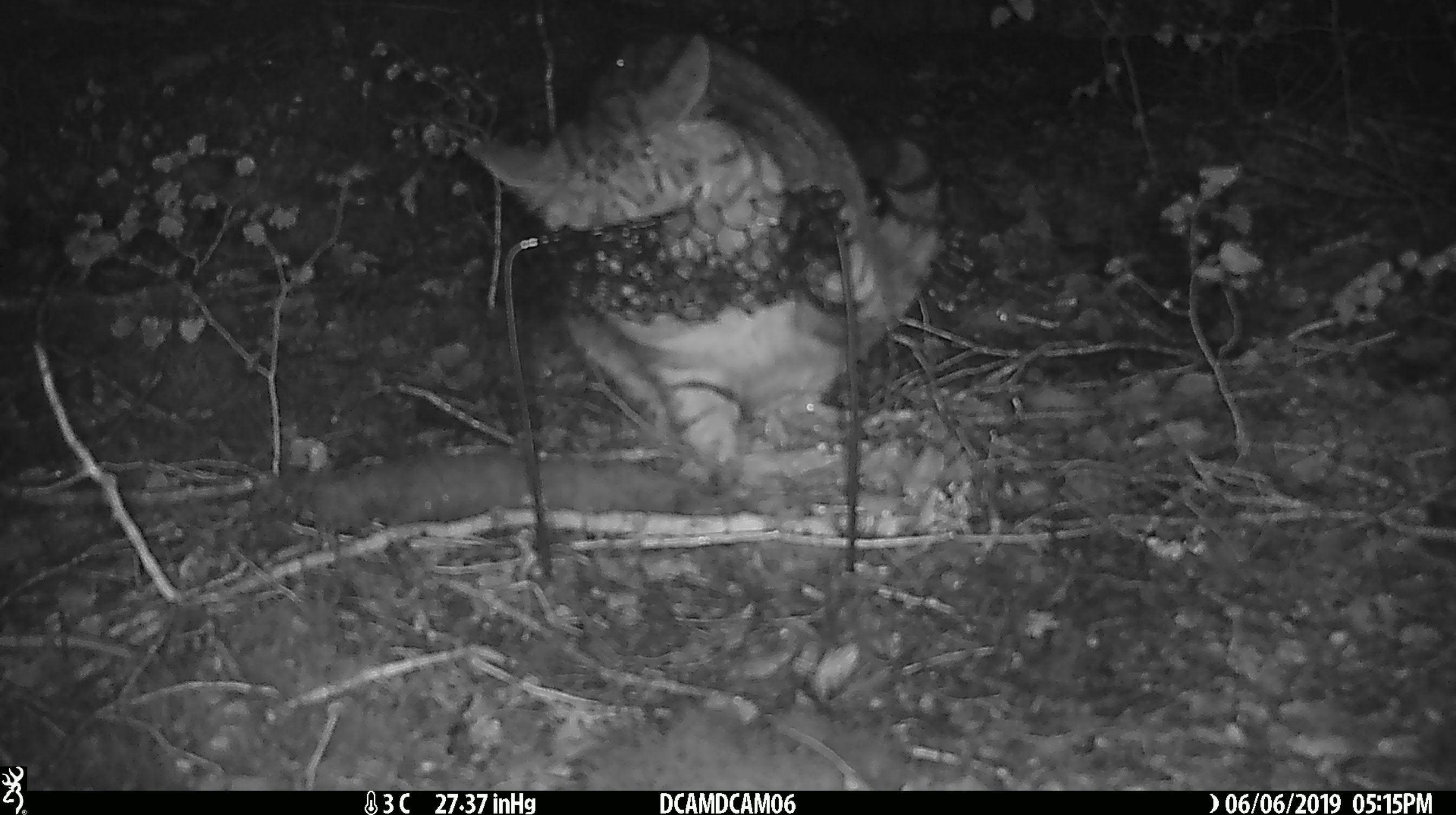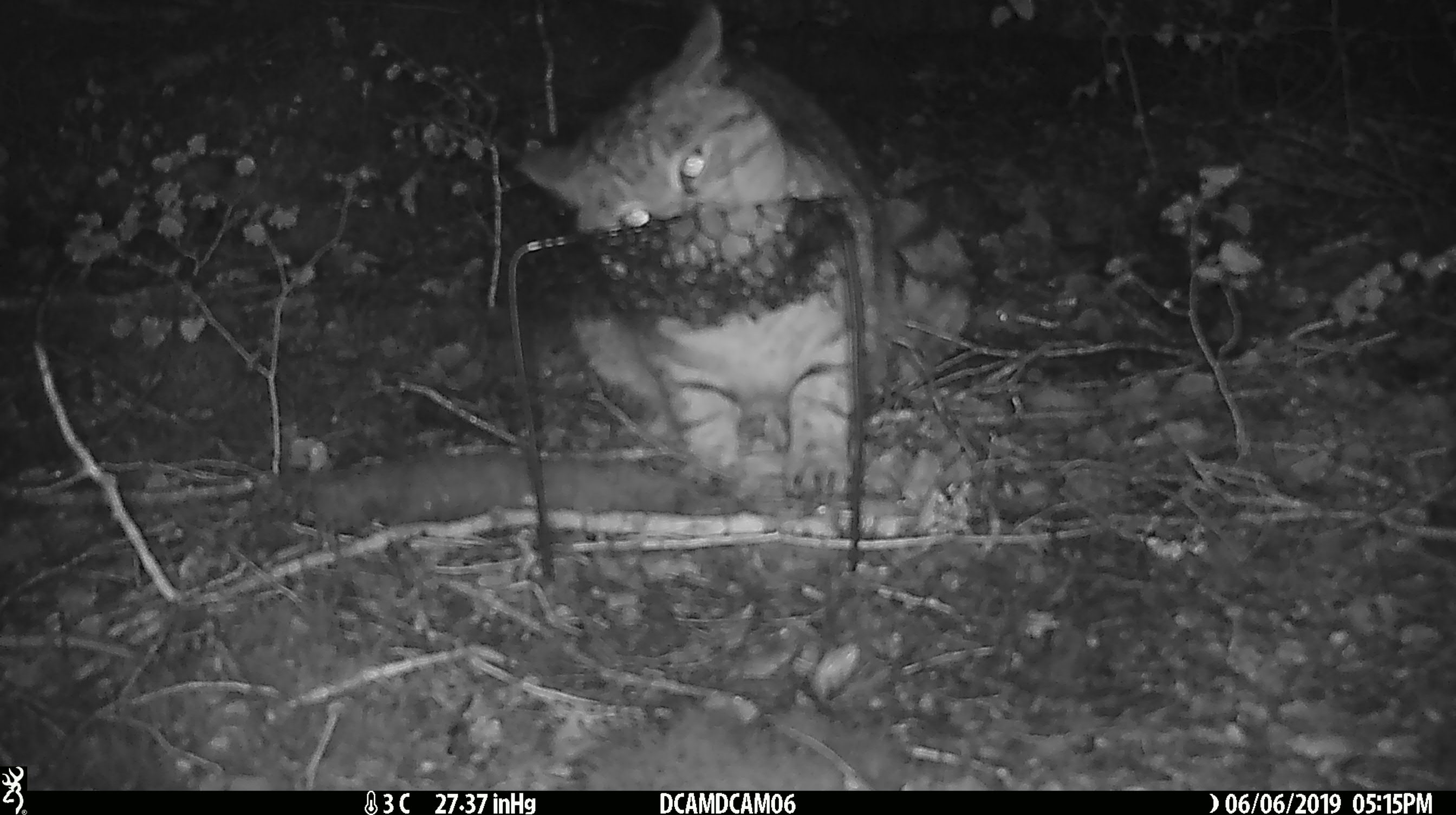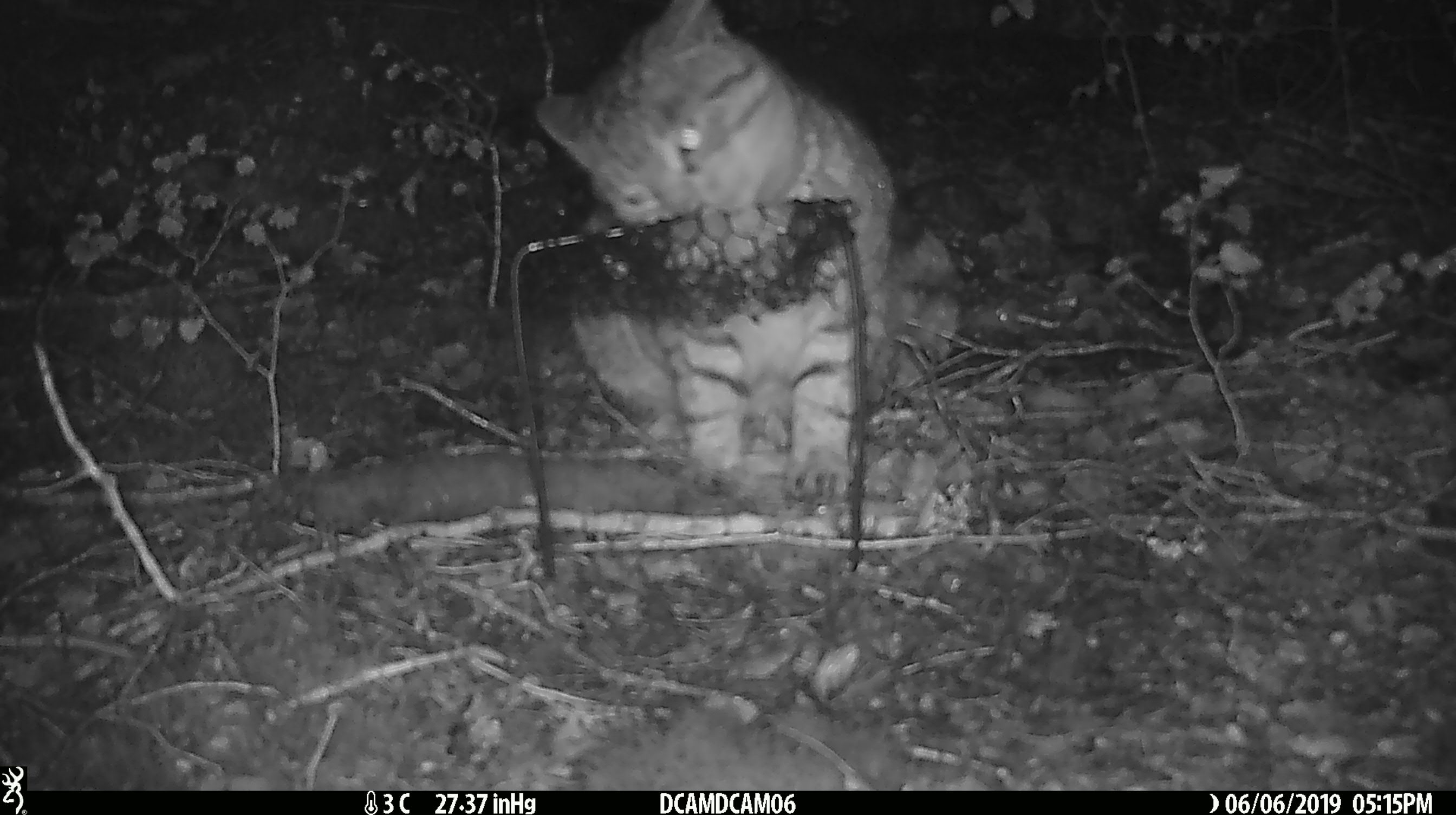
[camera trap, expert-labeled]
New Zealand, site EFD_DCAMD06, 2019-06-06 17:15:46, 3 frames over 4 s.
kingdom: Animalia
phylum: Chordata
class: Mammalia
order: Carnivora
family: Felidae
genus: Felis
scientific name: Felis catus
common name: domestic cat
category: cat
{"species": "cat (domestic cat) (Felis catus)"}